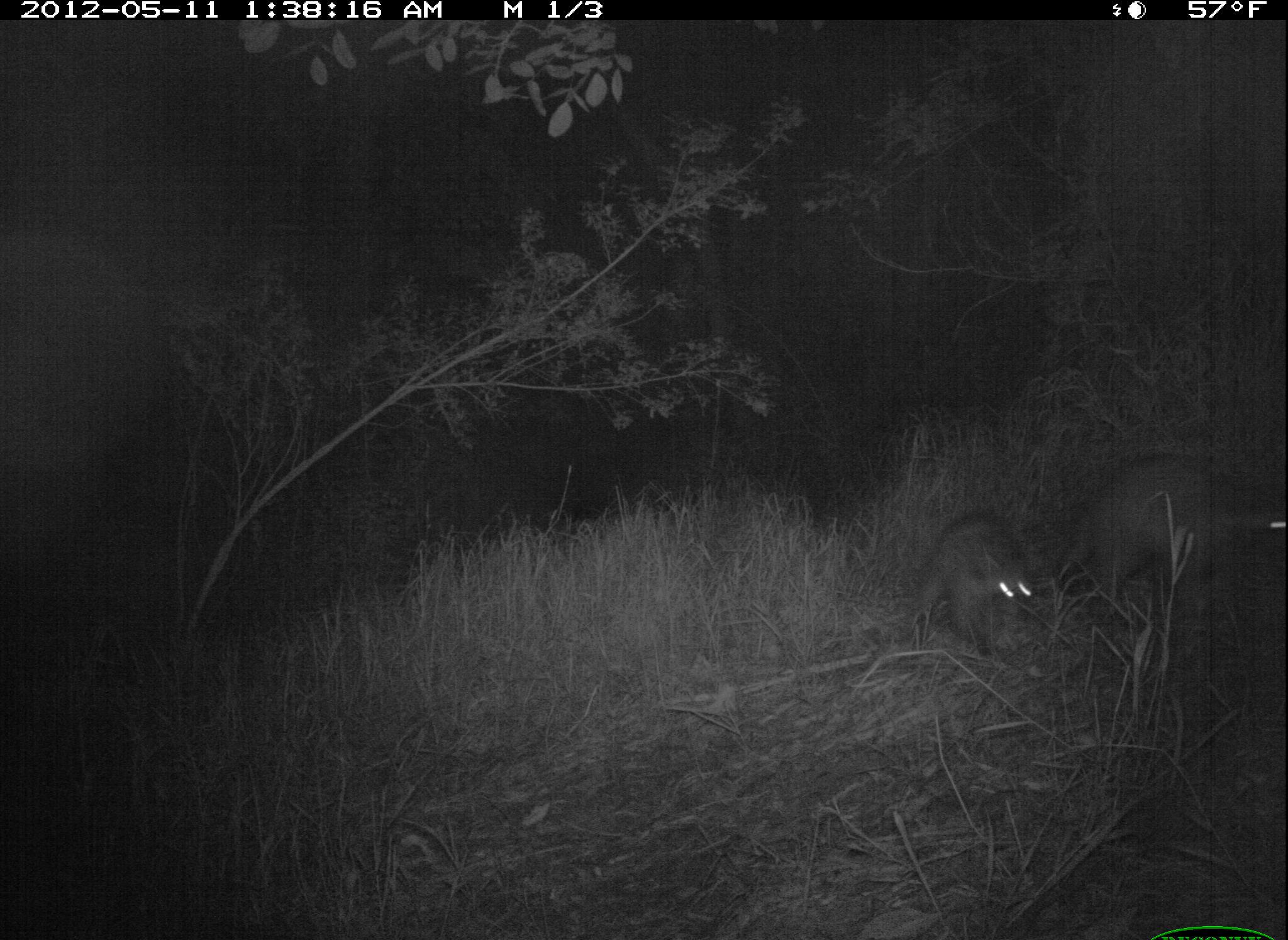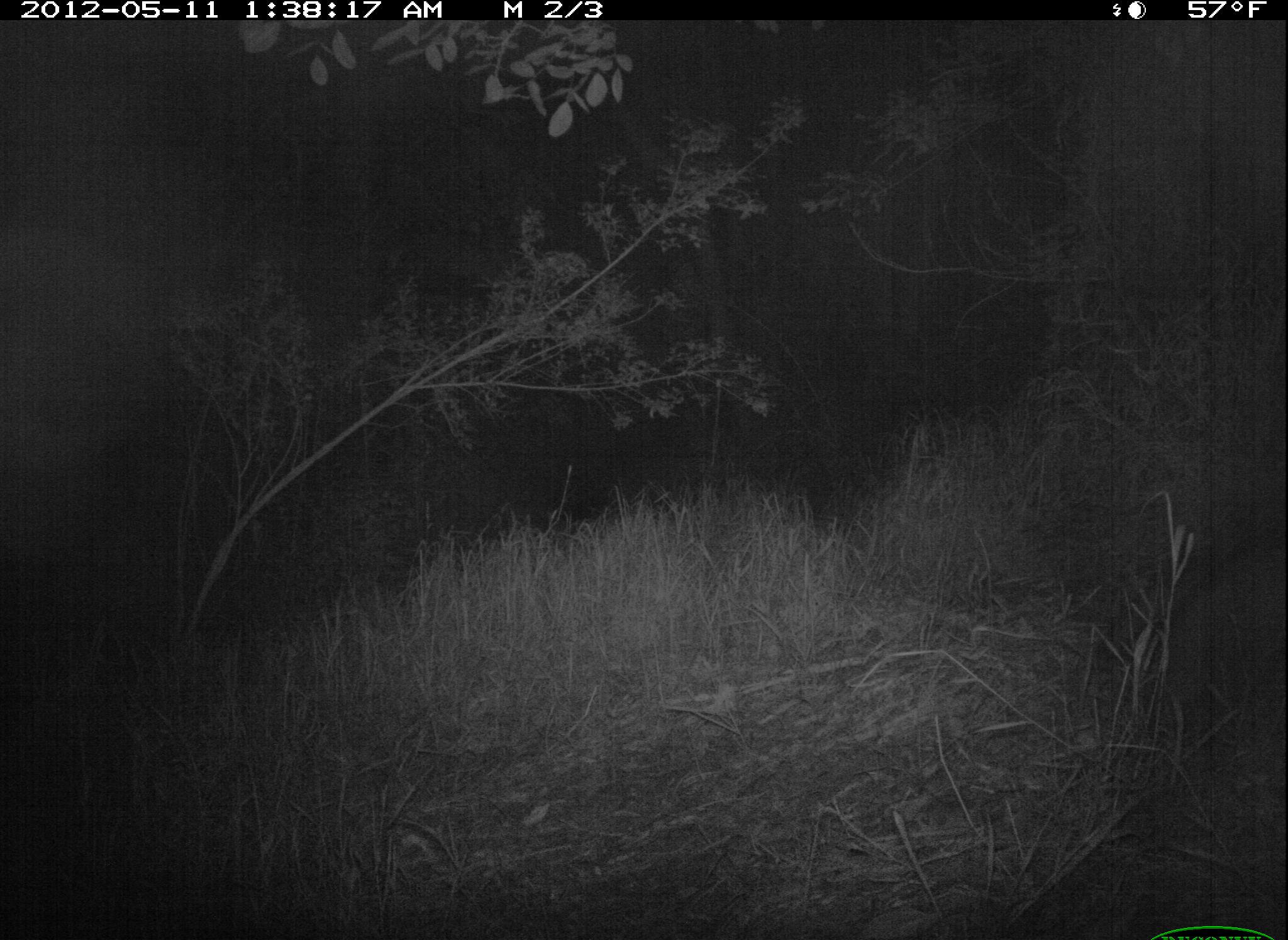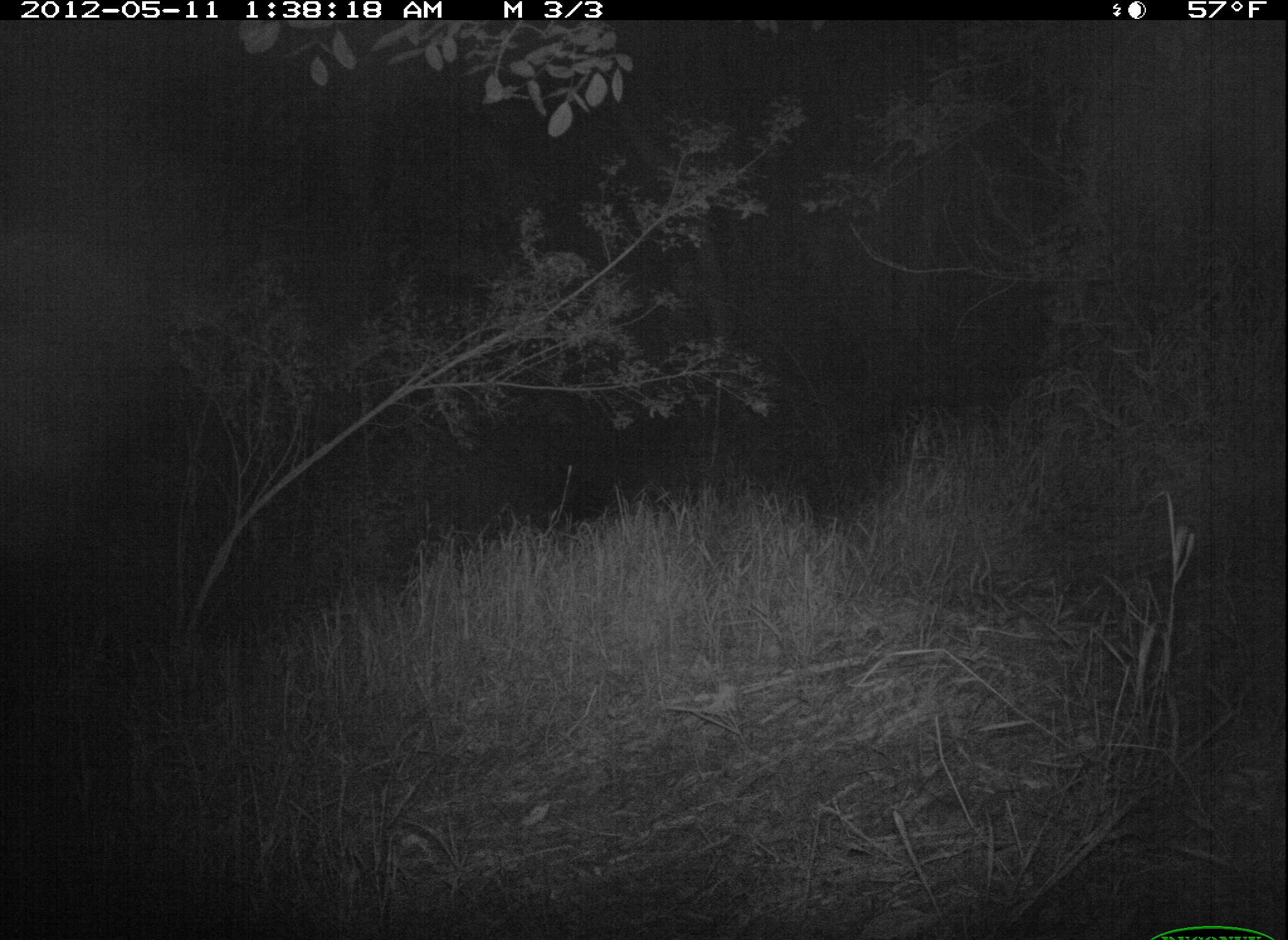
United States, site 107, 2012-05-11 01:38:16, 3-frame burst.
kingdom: Animalia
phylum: Chordata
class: Mammalia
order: Carnivora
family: Procyonidae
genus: Procyon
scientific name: Procyon lotor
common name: raccoon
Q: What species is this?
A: Raccoon (Procyon lotor).